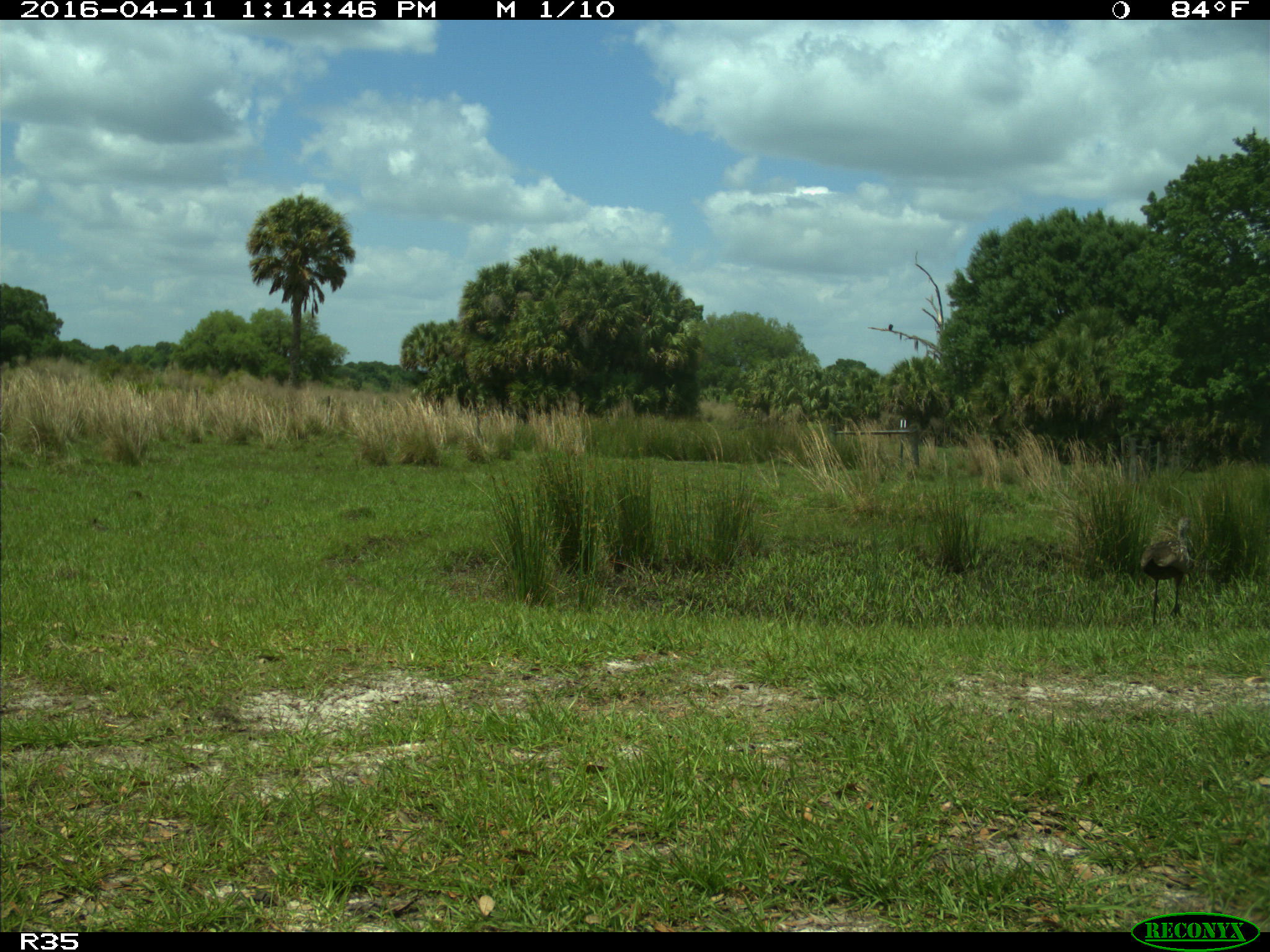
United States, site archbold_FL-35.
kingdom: Animalia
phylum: Chordata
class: Aves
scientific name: Aves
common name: birds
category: unidentified bird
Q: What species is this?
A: Unidentified bird (birds) (Aves).